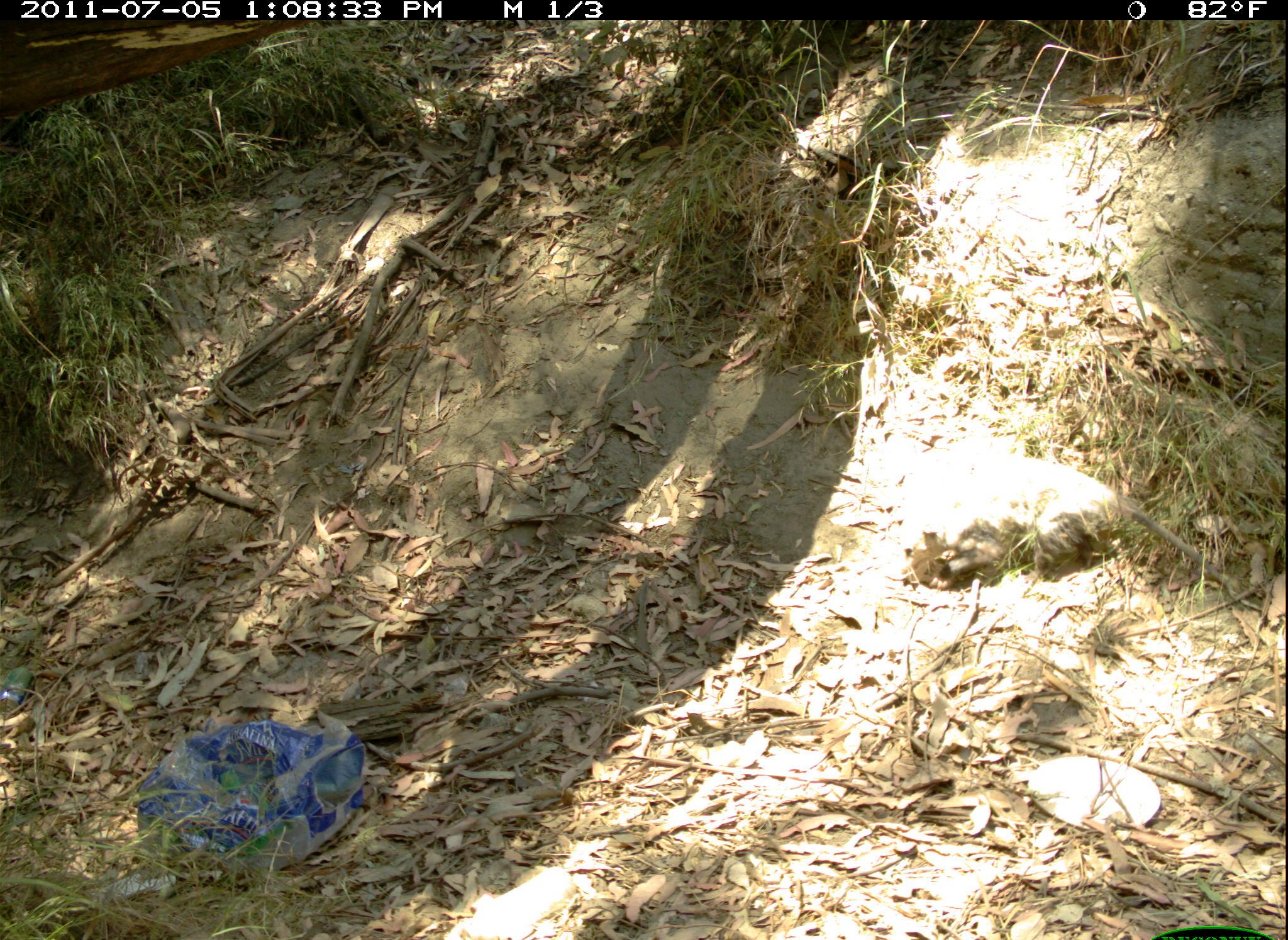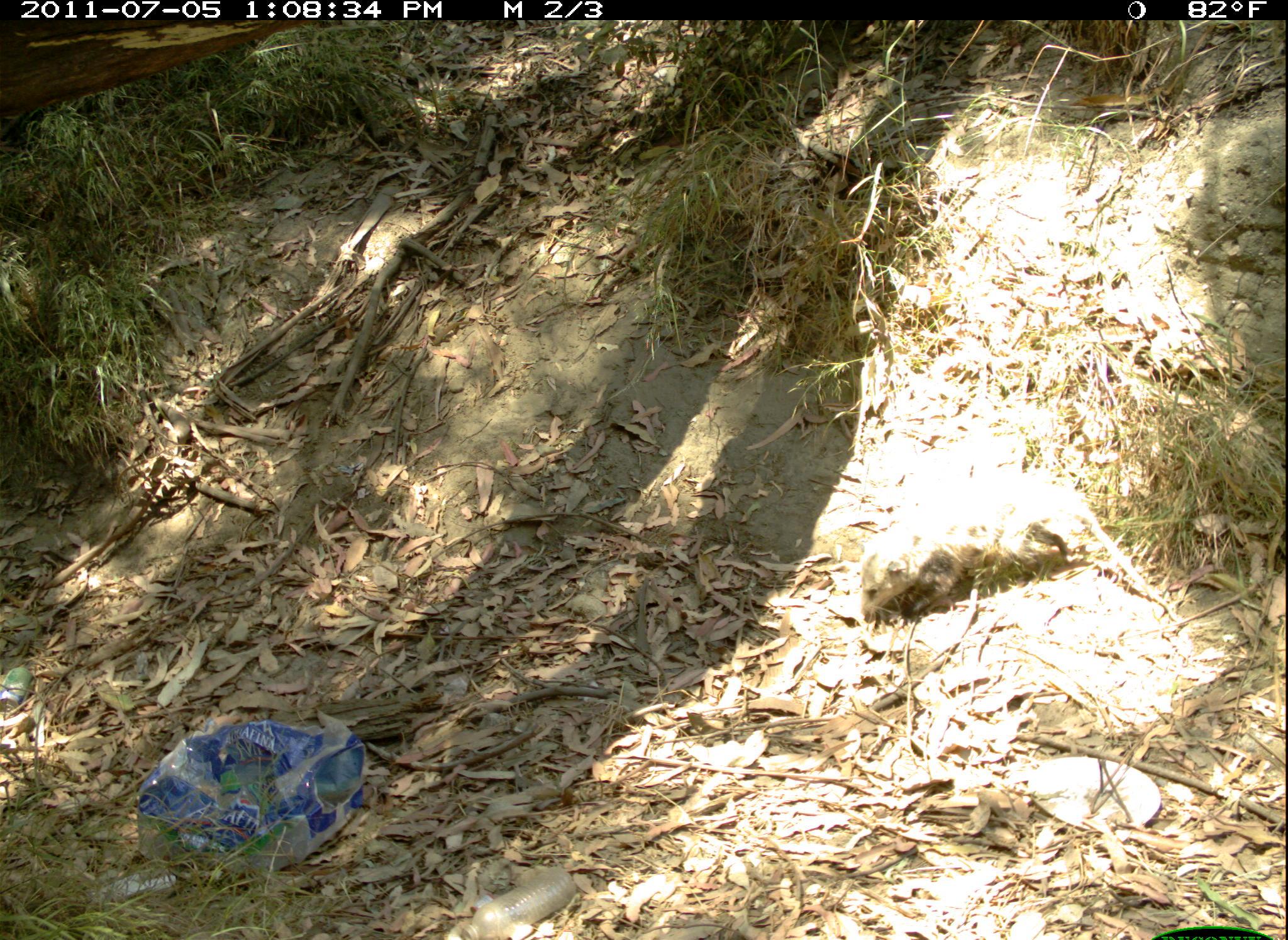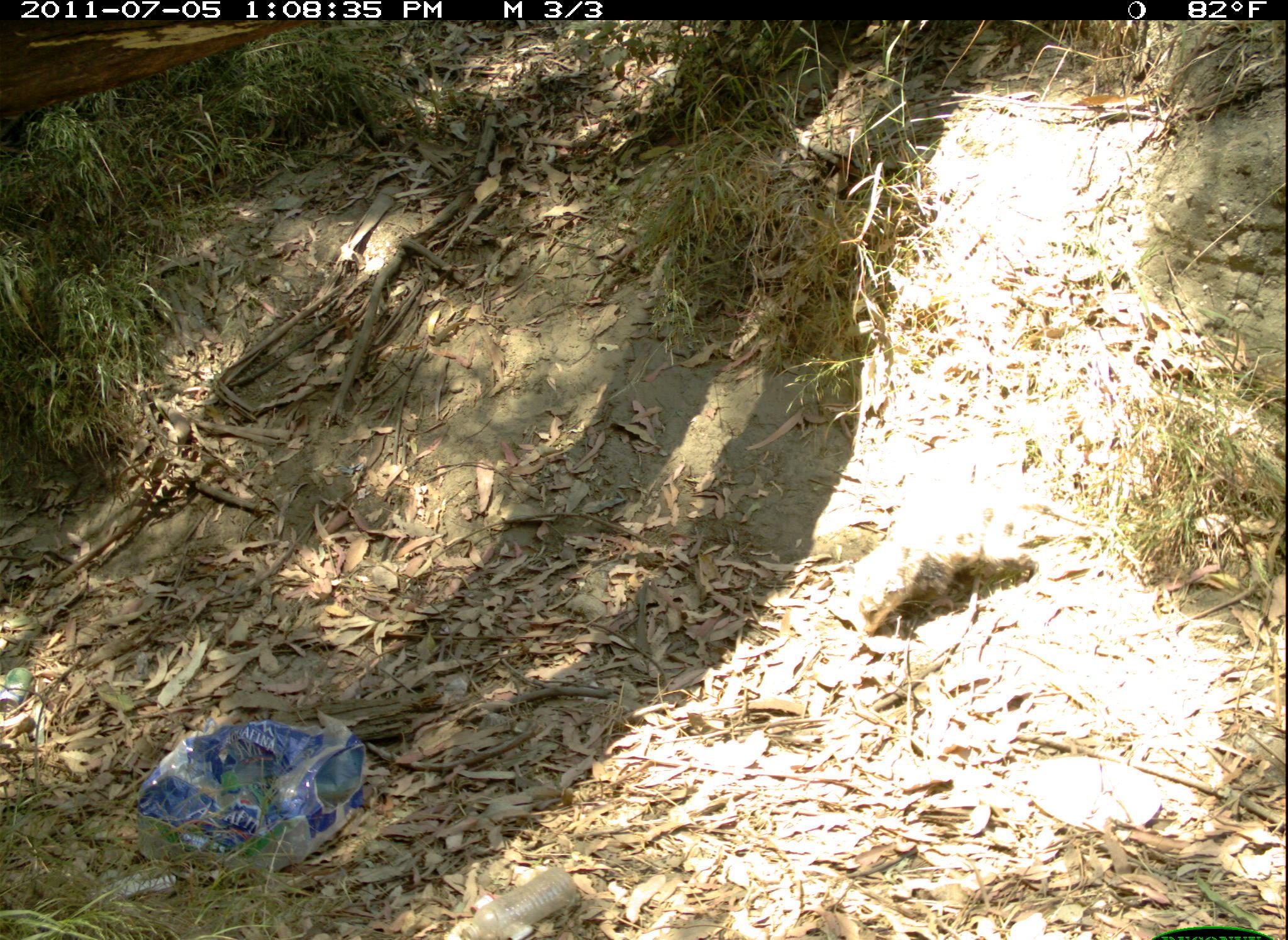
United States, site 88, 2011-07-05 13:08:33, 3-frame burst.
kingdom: Animalia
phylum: Chordata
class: Mammalia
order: Didelphimorphia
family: Didelphidae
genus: Didelphis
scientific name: Didelphis virginiana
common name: virginia opossum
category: opossum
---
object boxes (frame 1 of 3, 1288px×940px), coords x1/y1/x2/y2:
opossum: 895/451/1228/631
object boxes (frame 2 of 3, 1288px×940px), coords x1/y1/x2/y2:
opossum: 842/470/1129/648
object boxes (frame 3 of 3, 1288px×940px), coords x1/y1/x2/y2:
opossum: 842/482/1153/633